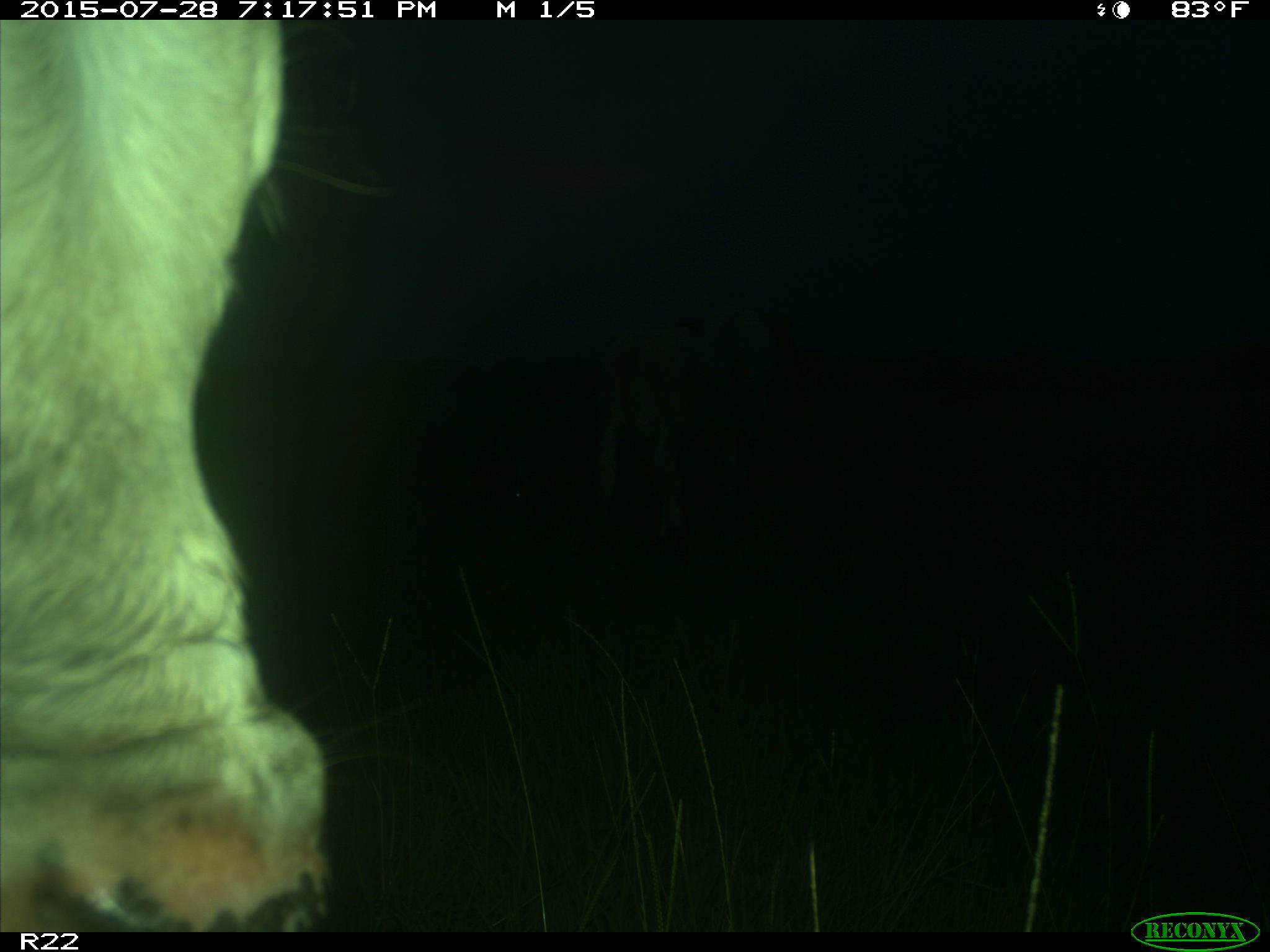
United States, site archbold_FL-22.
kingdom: Animalia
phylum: Chordata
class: Mammalia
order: Artiodactyla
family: Bovidae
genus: Bos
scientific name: Bos taurus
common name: domestic cow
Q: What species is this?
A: Bos taurus (domestic cow).